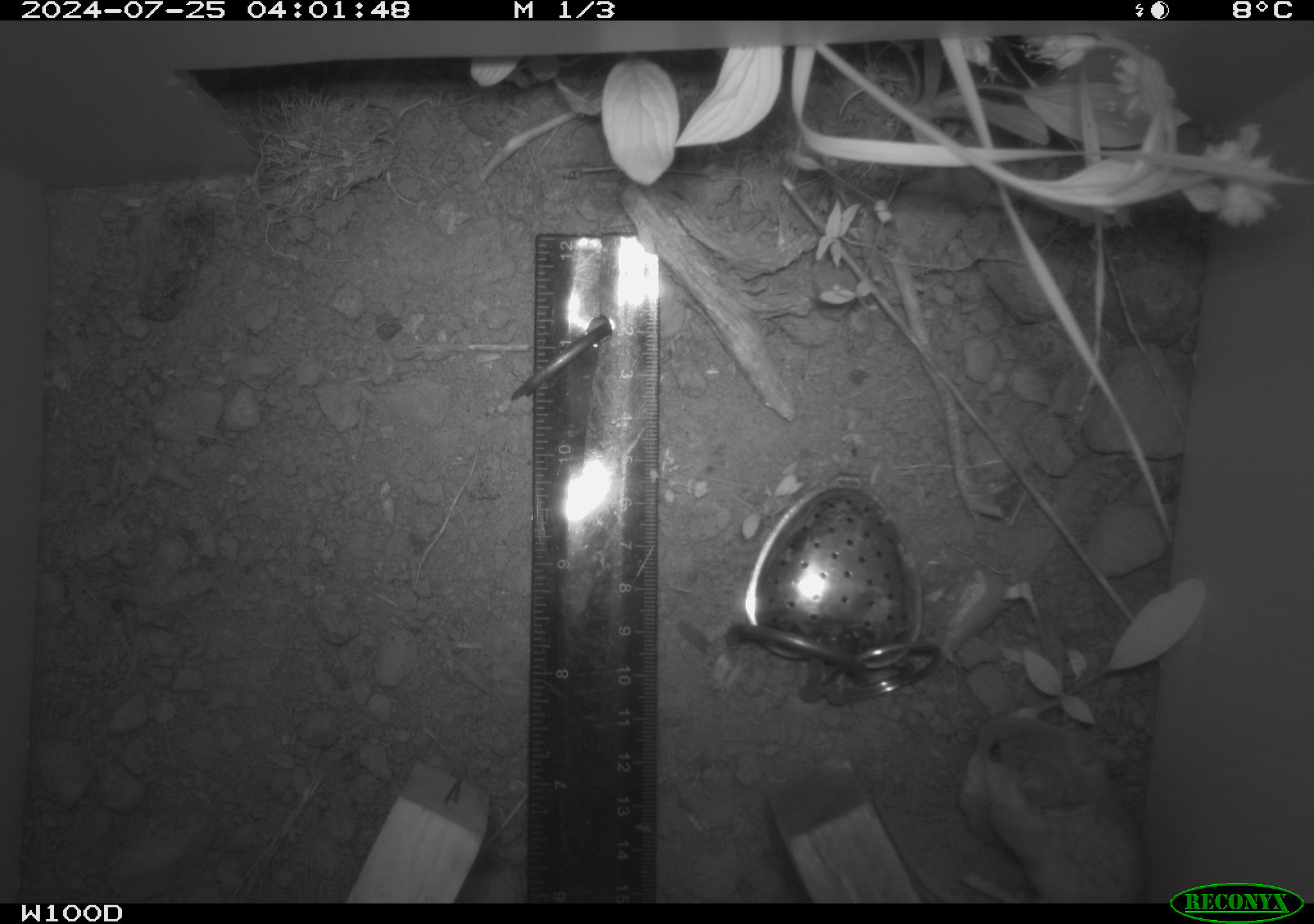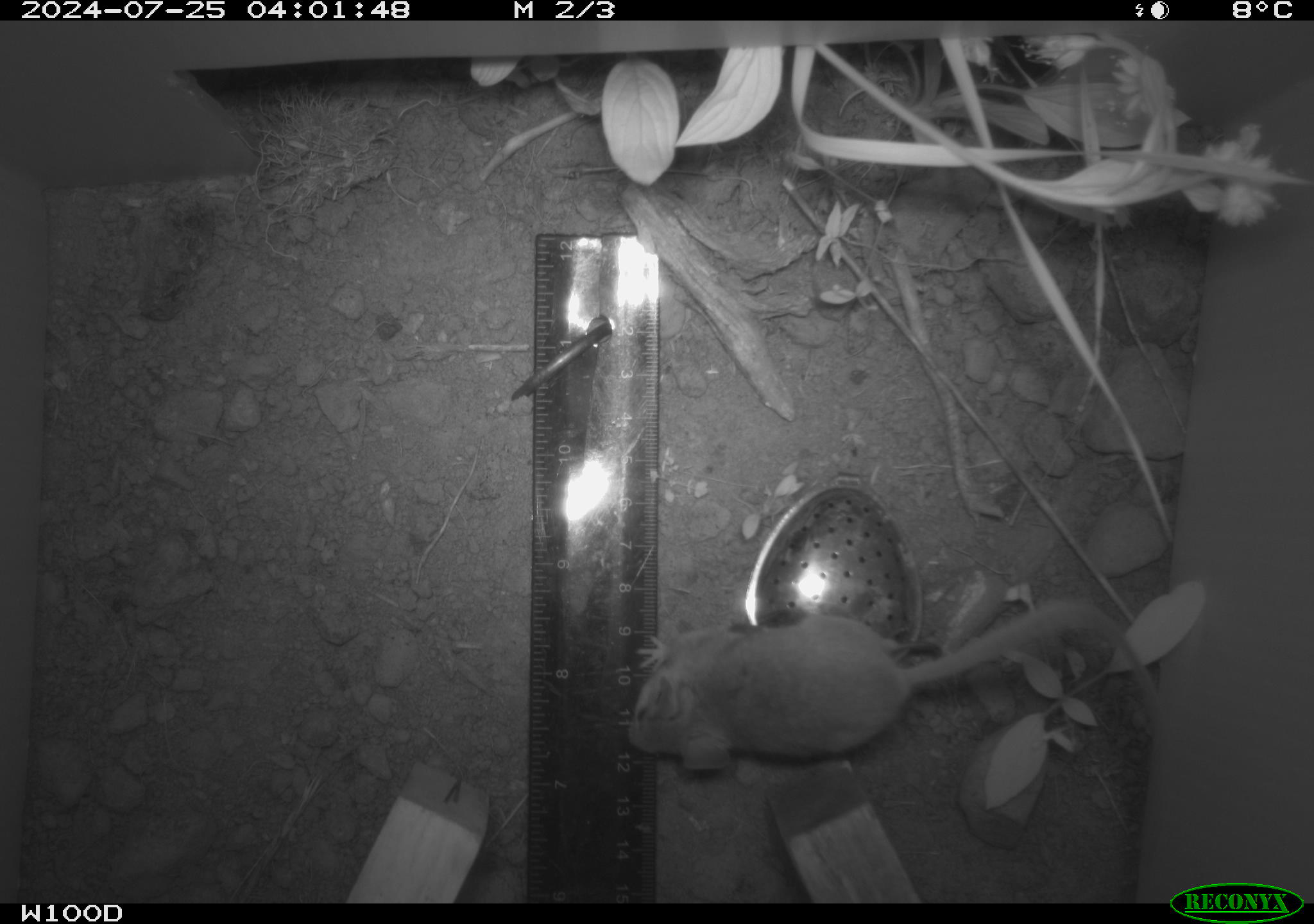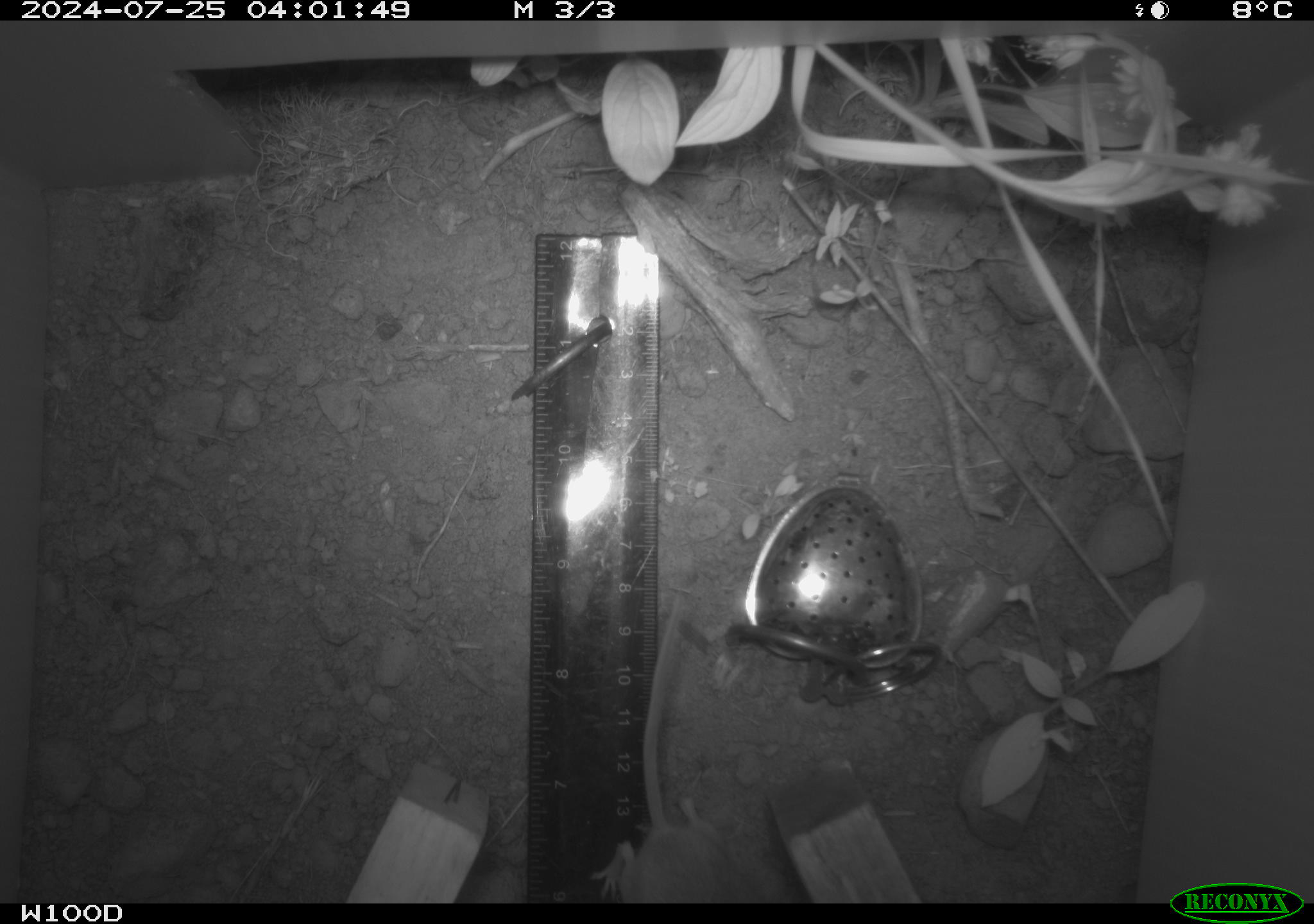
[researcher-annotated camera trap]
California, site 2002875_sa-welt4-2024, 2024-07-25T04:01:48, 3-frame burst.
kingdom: Animalia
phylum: Chordata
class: Mammalia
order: Rodentia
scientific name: Rodentia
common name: mouse species